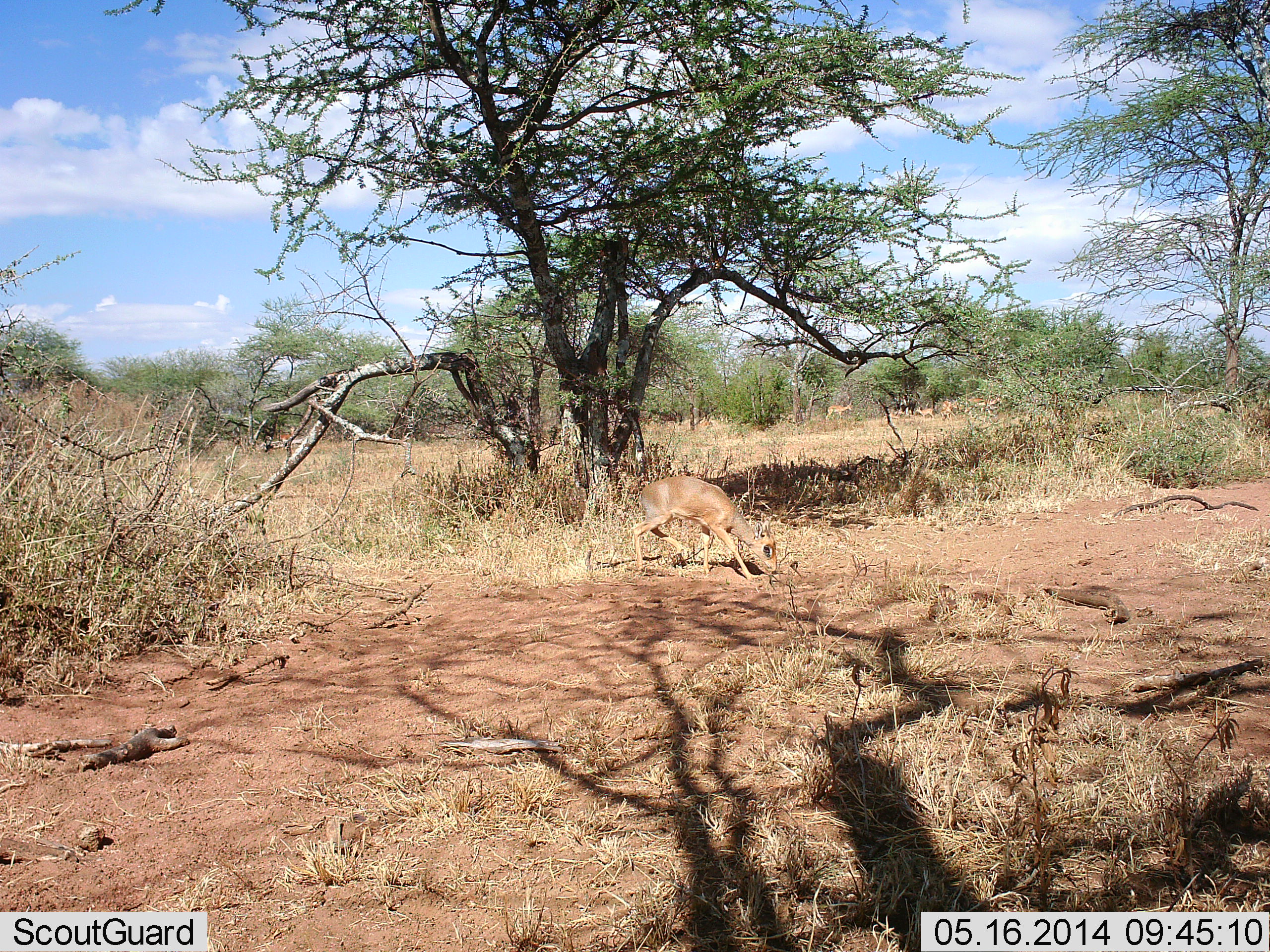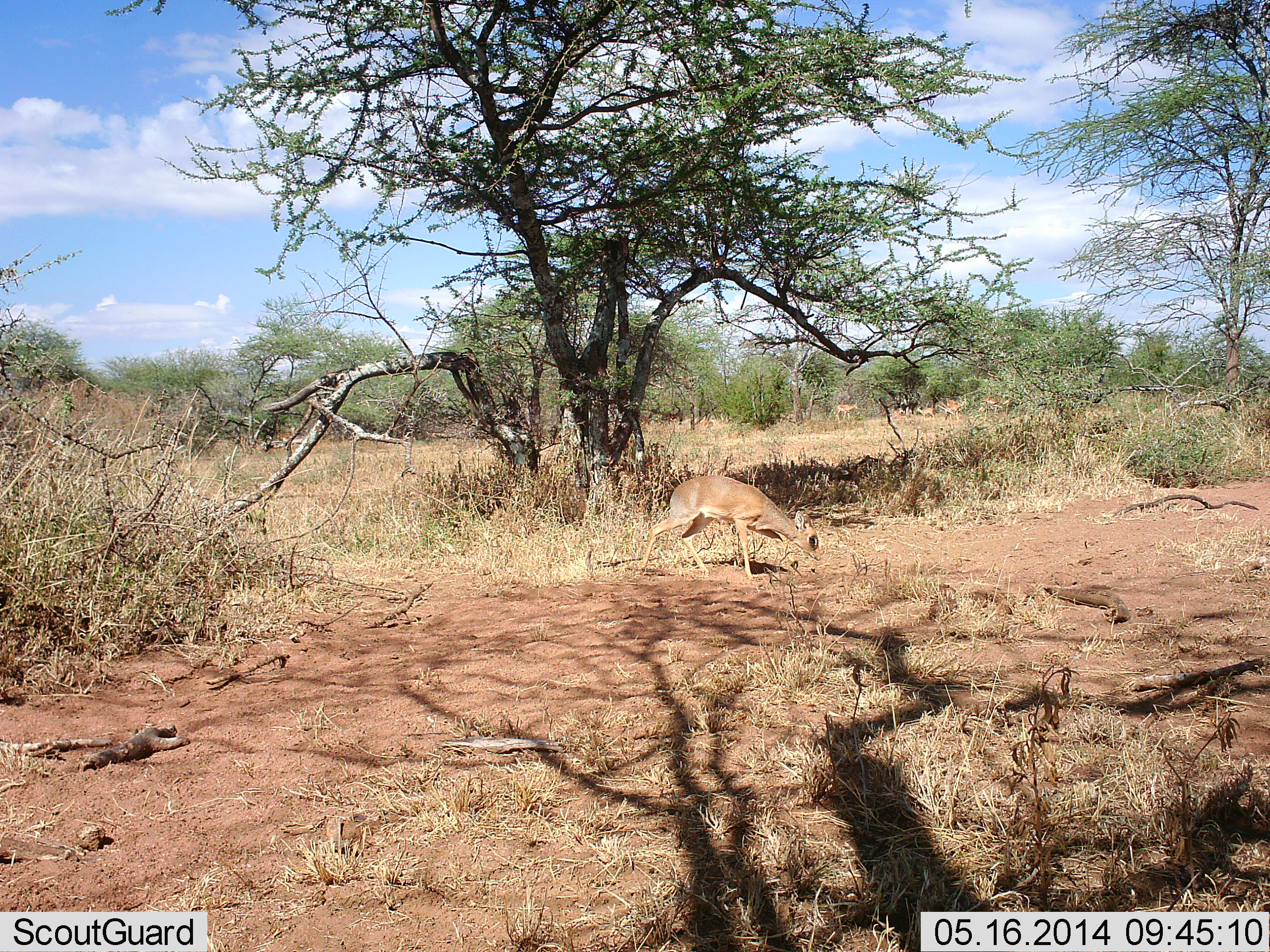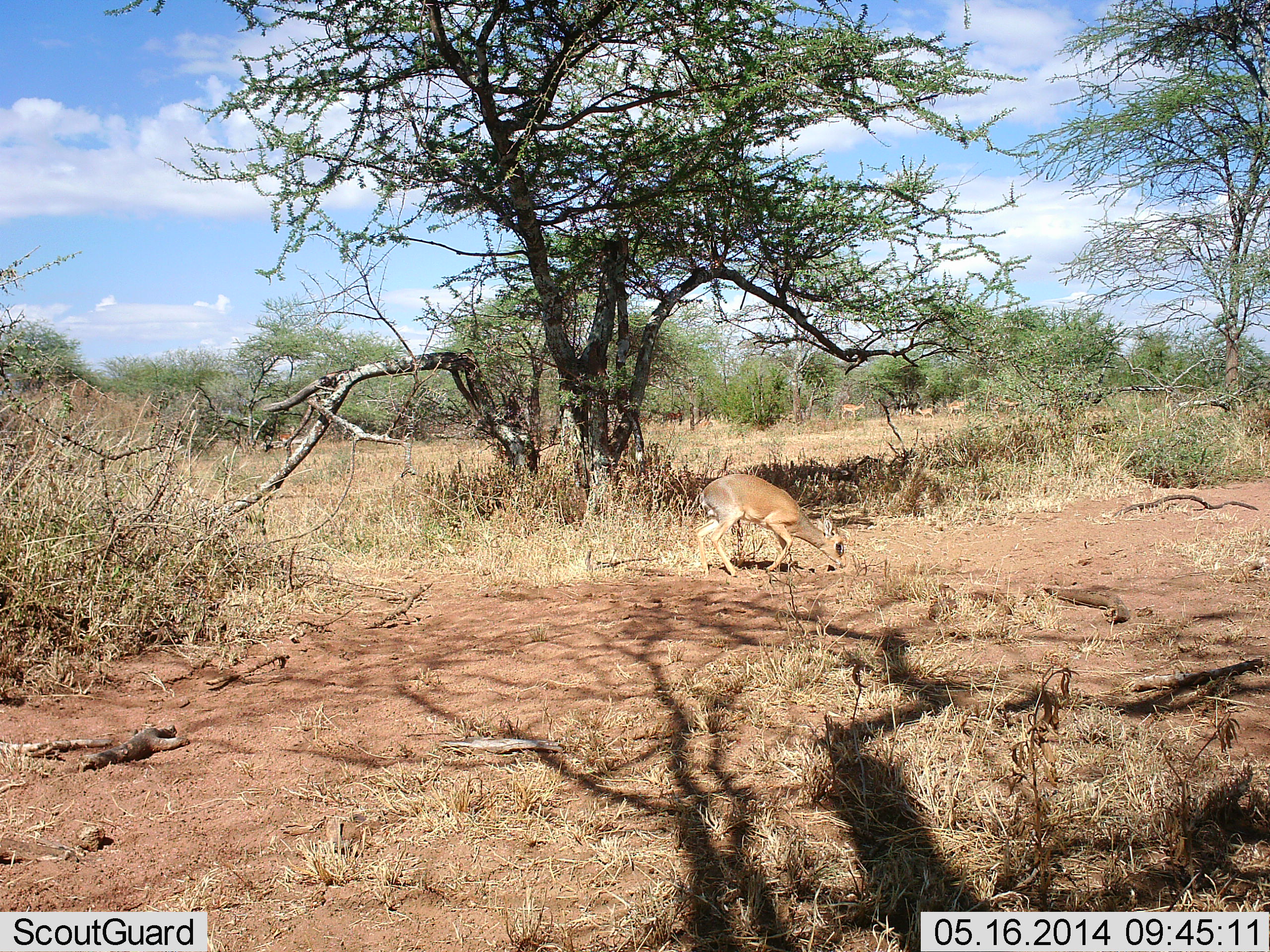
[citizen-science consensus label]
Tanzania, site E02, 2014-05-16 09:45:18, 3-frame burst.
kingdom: Animalia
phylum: Chordata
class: Mammalia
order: Artiodactyla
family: Bovidae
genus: Madoqua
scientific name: Madoqua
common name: dikdik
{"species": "dikdik (Madoqua)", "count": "1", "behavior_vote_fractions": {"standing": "9%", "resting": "0%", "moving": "82%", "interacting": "0%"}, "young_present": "0%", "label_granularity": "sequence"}